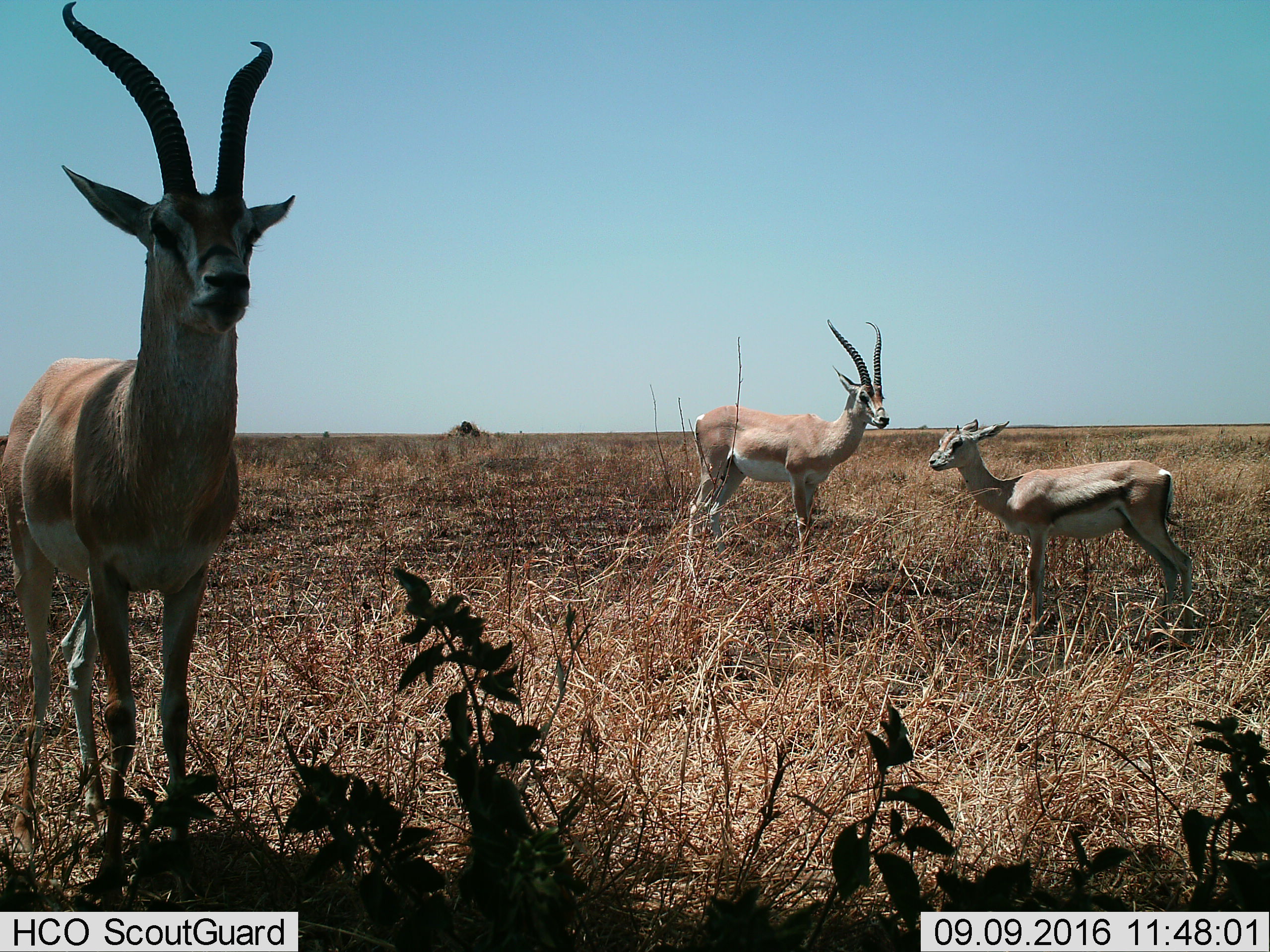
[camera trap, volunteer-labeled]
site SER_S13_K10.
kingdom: Animalia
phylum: Chordata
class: Mammalia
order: Artiodactyla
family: Bovidae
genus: Nanger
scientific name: Nanger granti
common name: grant's gazelle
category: gazellegrants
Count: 3.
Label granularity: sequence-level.